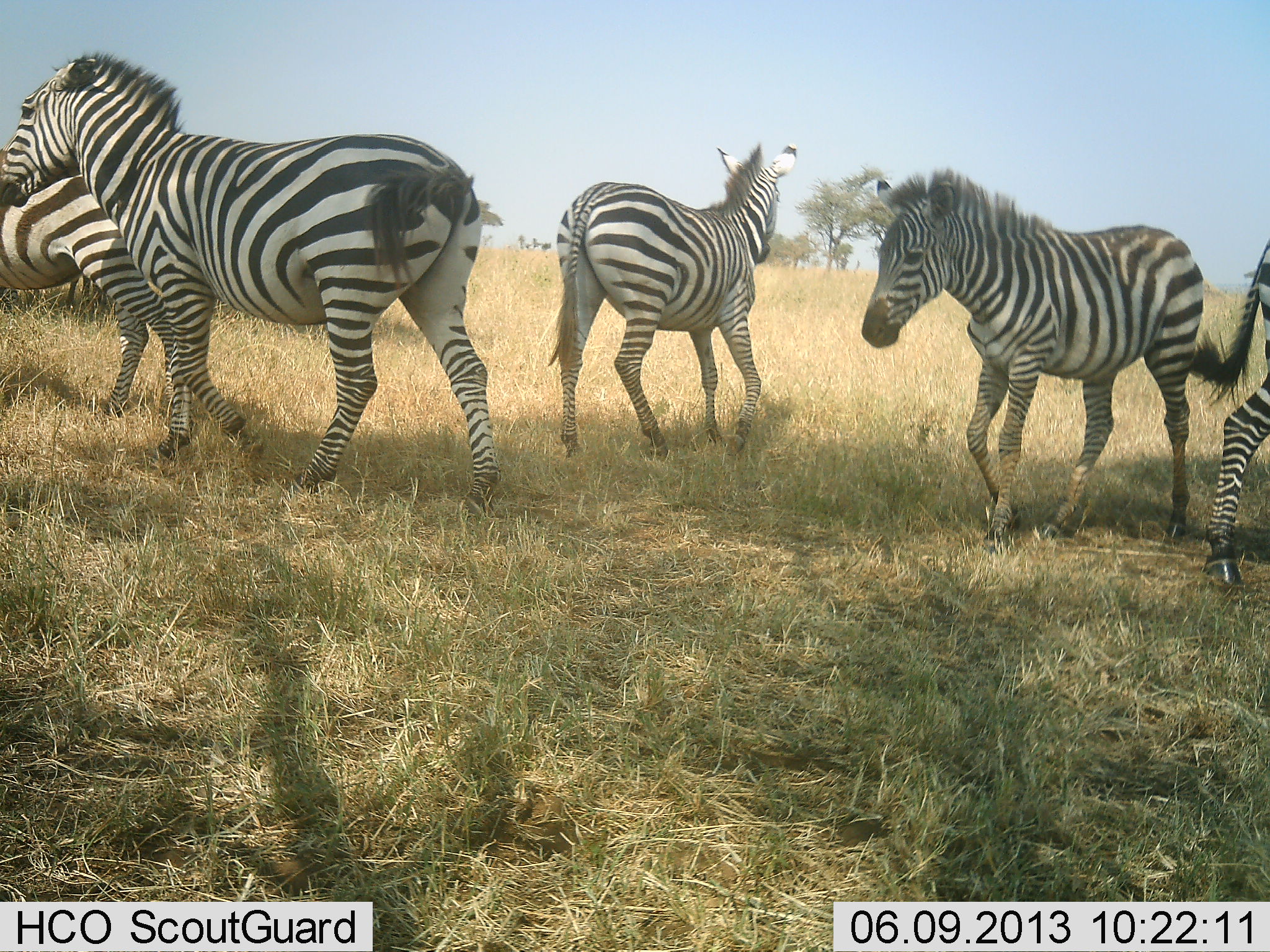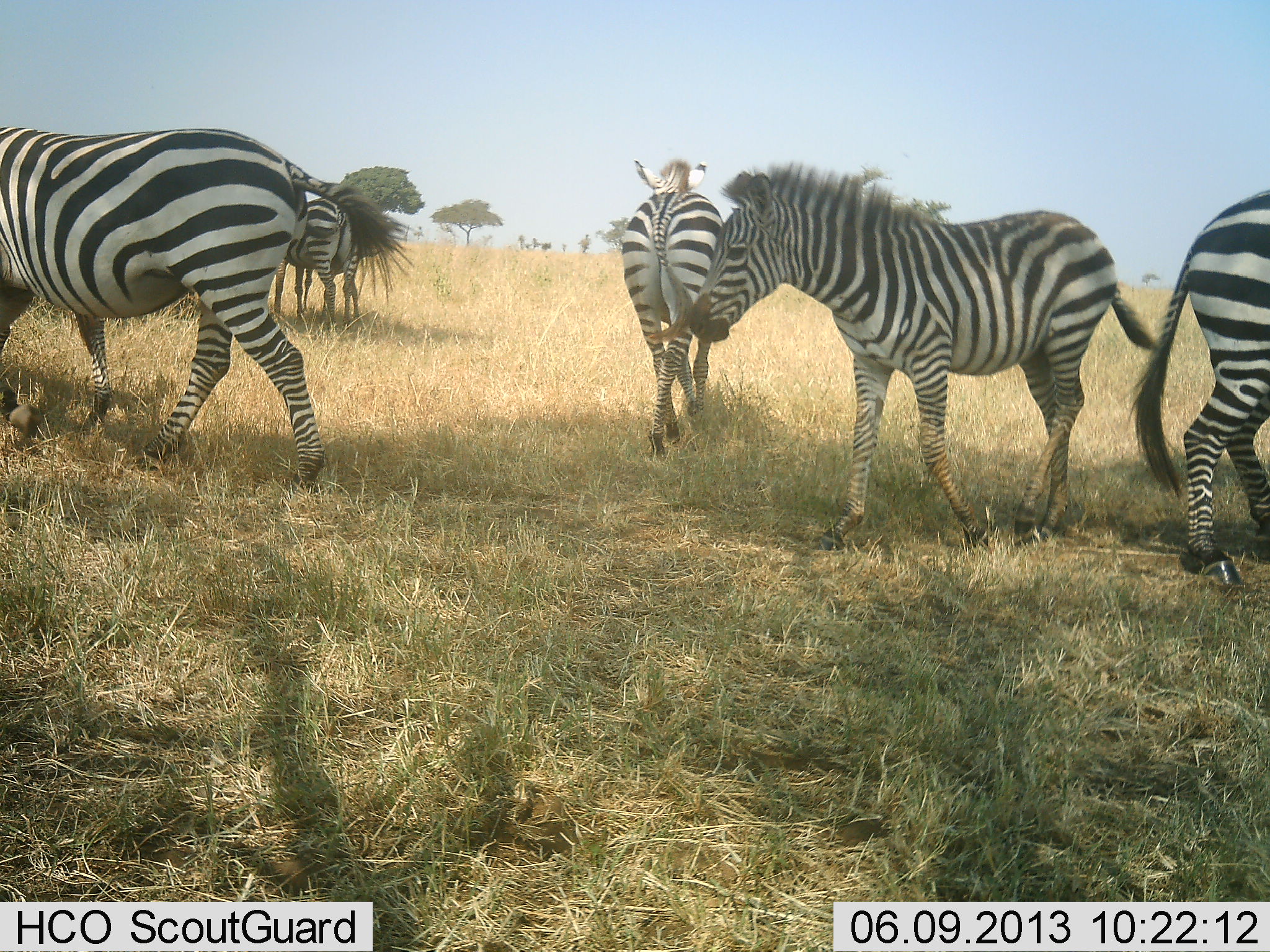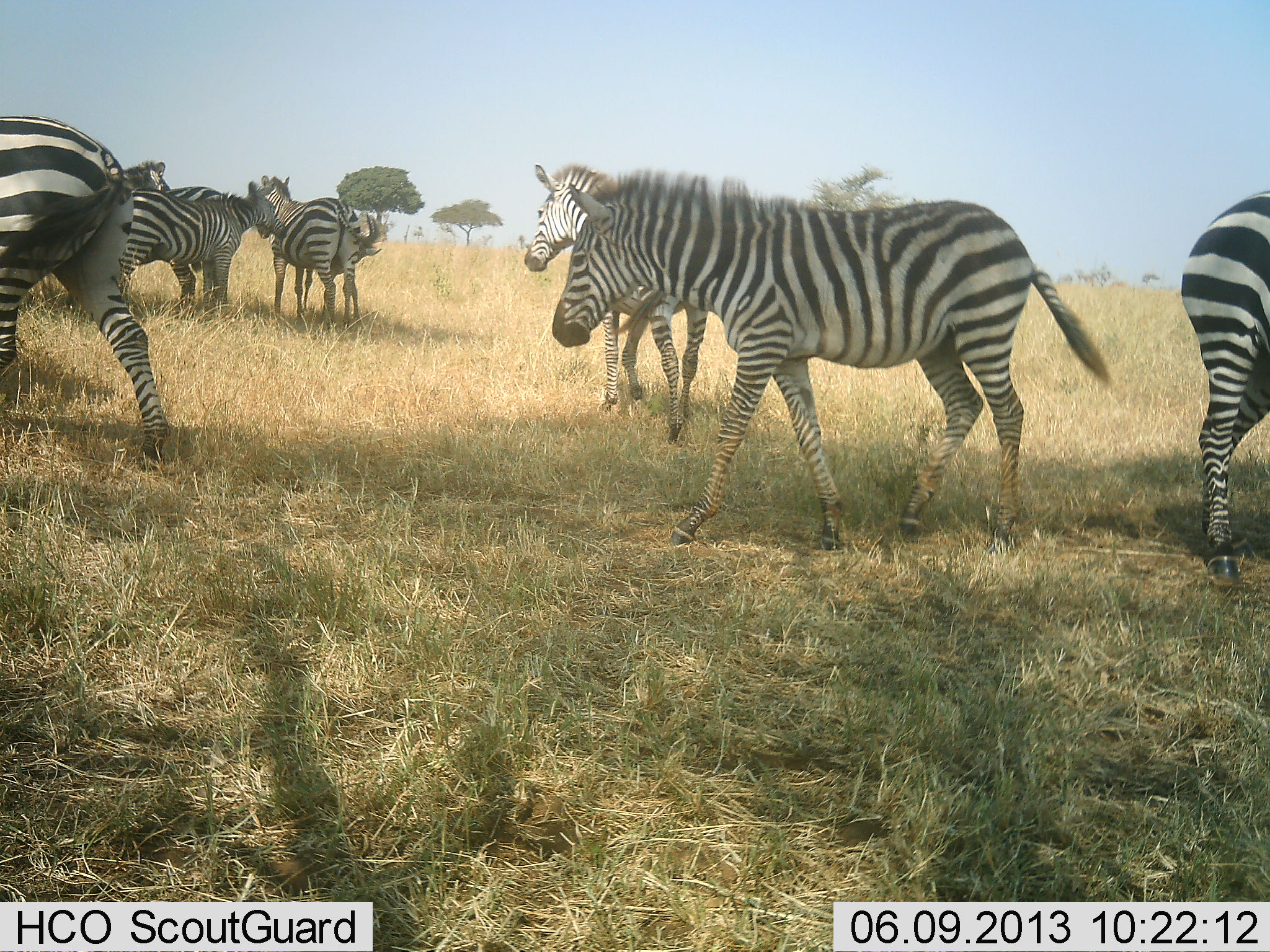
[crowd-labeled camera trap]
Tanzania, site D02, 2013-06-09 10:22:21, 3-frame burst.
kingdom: Animalia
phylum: Chordata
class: Mammalia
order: Perissodactyla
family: Equidae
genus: Equus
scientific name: Equus quagga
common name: plains zebra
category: zebra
Zebra (plains zebra) (Equus quagga), count 8. Behavior (volunteer vote fractions): standing 61%, resting 3%, moving 81%, interacting 13%. Young present (vote fraction): 3%. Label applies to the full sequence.